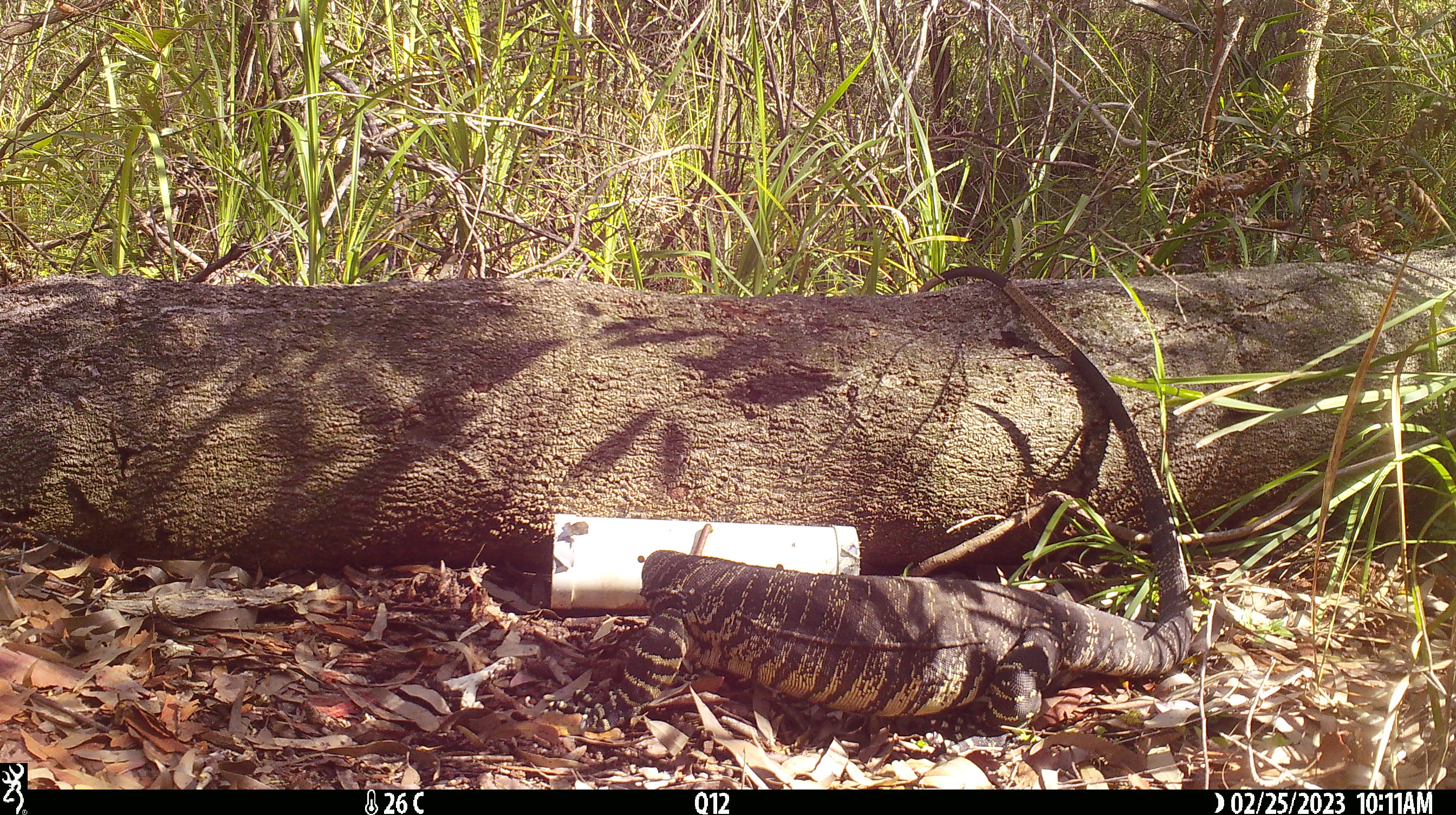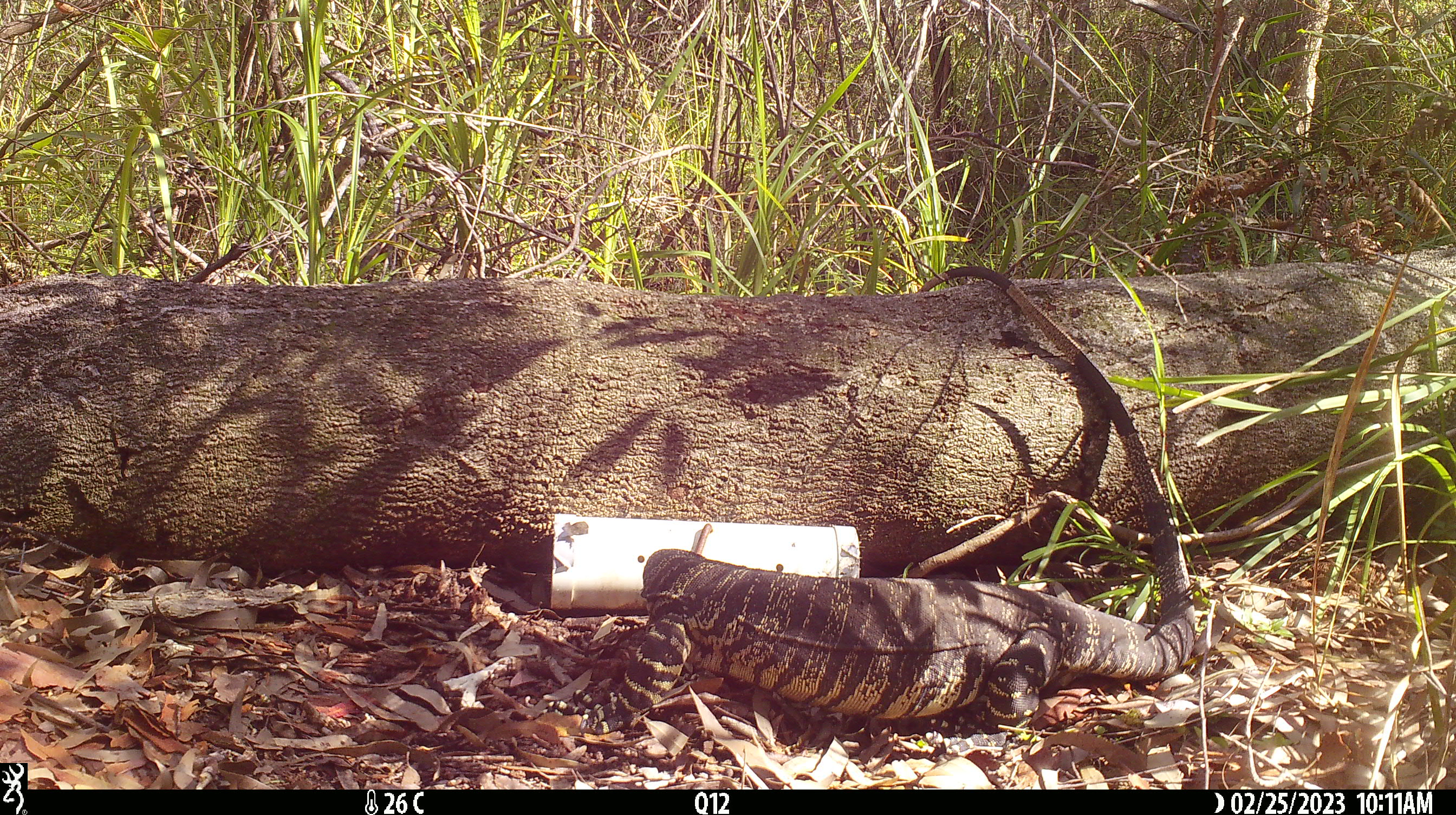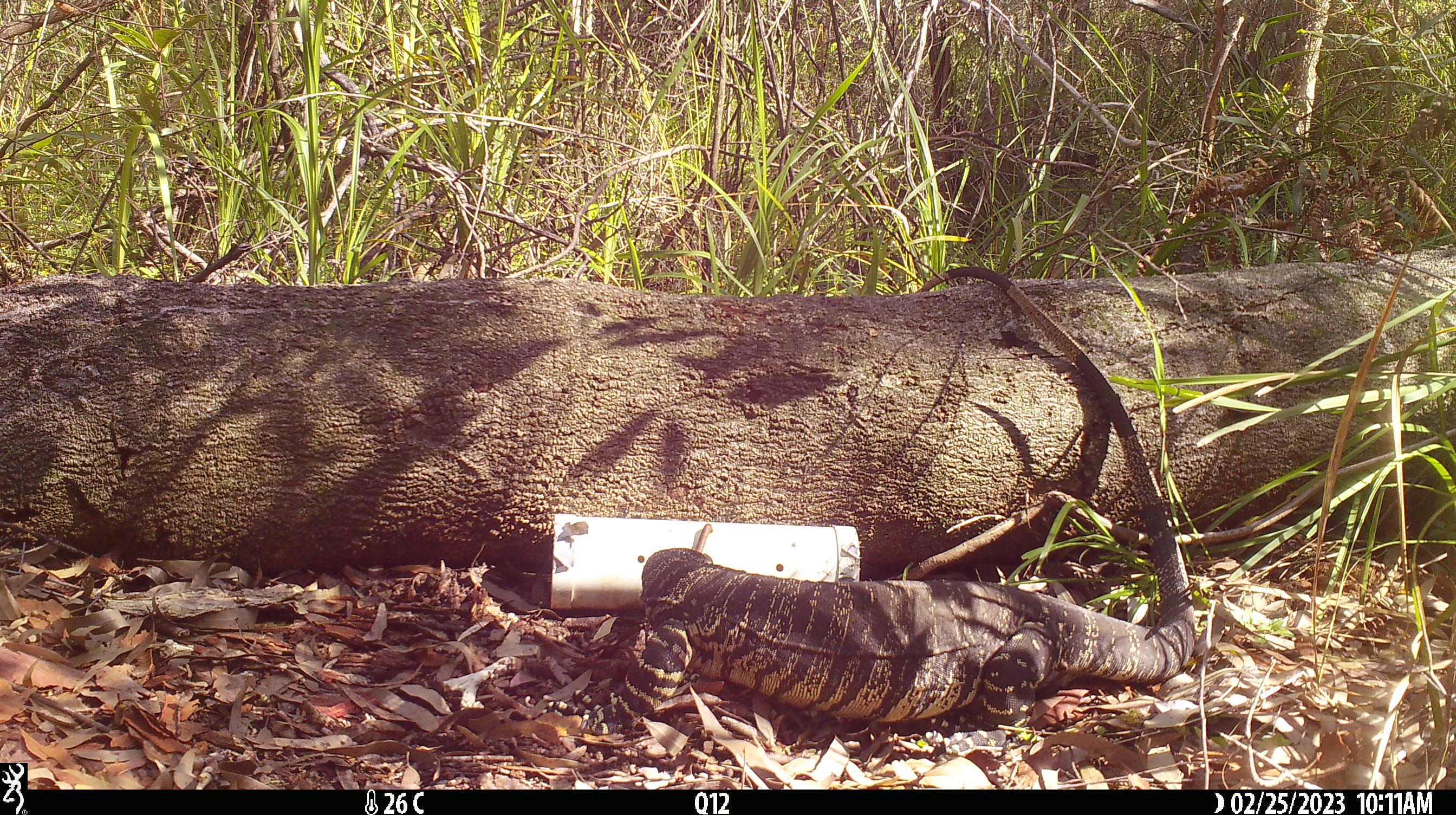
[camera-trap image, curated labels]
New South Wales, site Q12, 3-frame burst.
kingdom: Animalia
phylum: Chordata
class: Reptilia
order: Squamata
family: Varanidae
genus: Varanus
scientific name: Varanus varius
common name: lace monitor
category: goanna